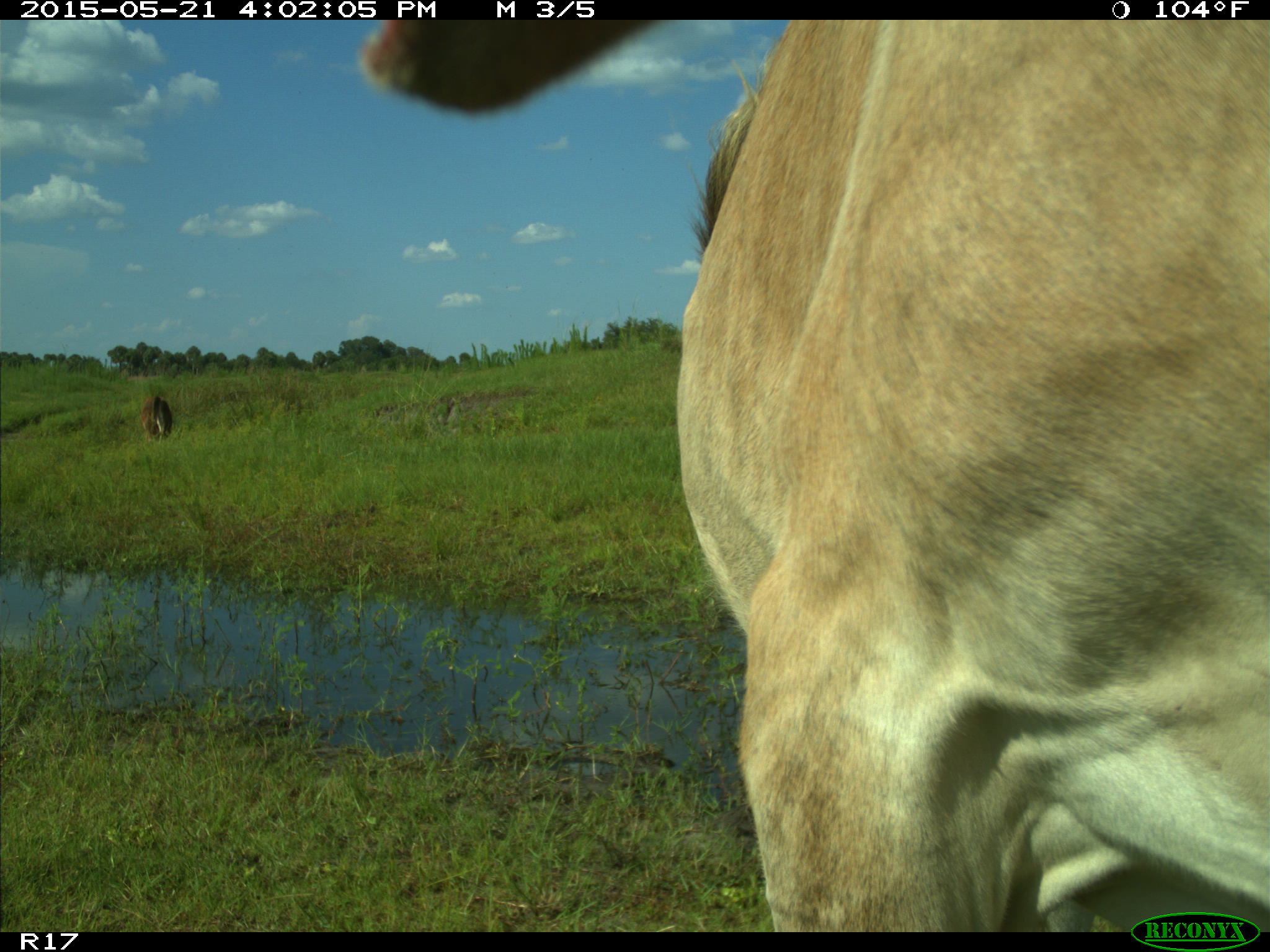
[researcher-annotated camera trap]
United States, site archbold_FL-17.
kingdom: Animalia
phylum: Chordata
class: Mammalia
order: Artiodactyla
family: Bovidae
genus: Bos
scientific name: Bos taurus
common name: domestic cow